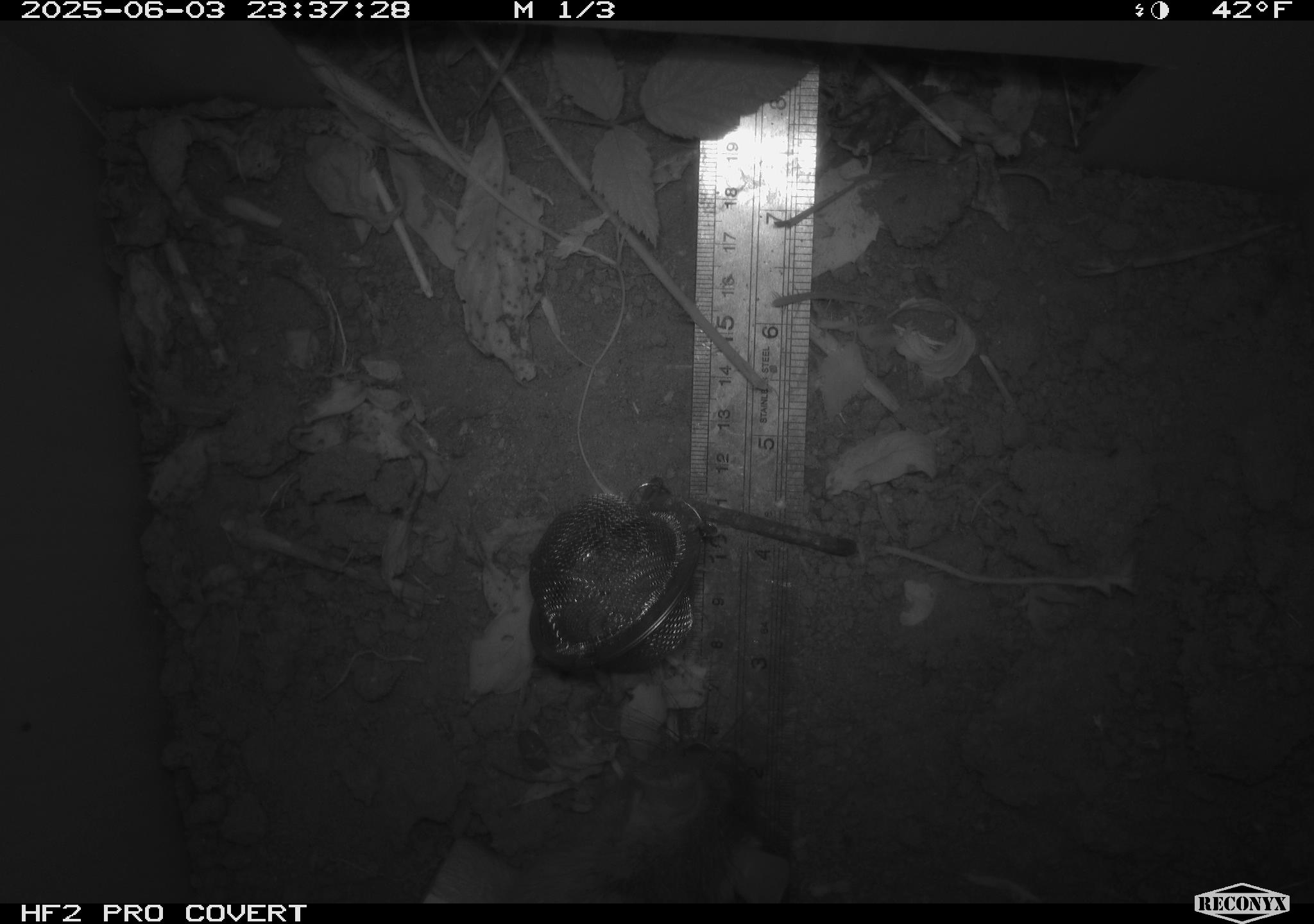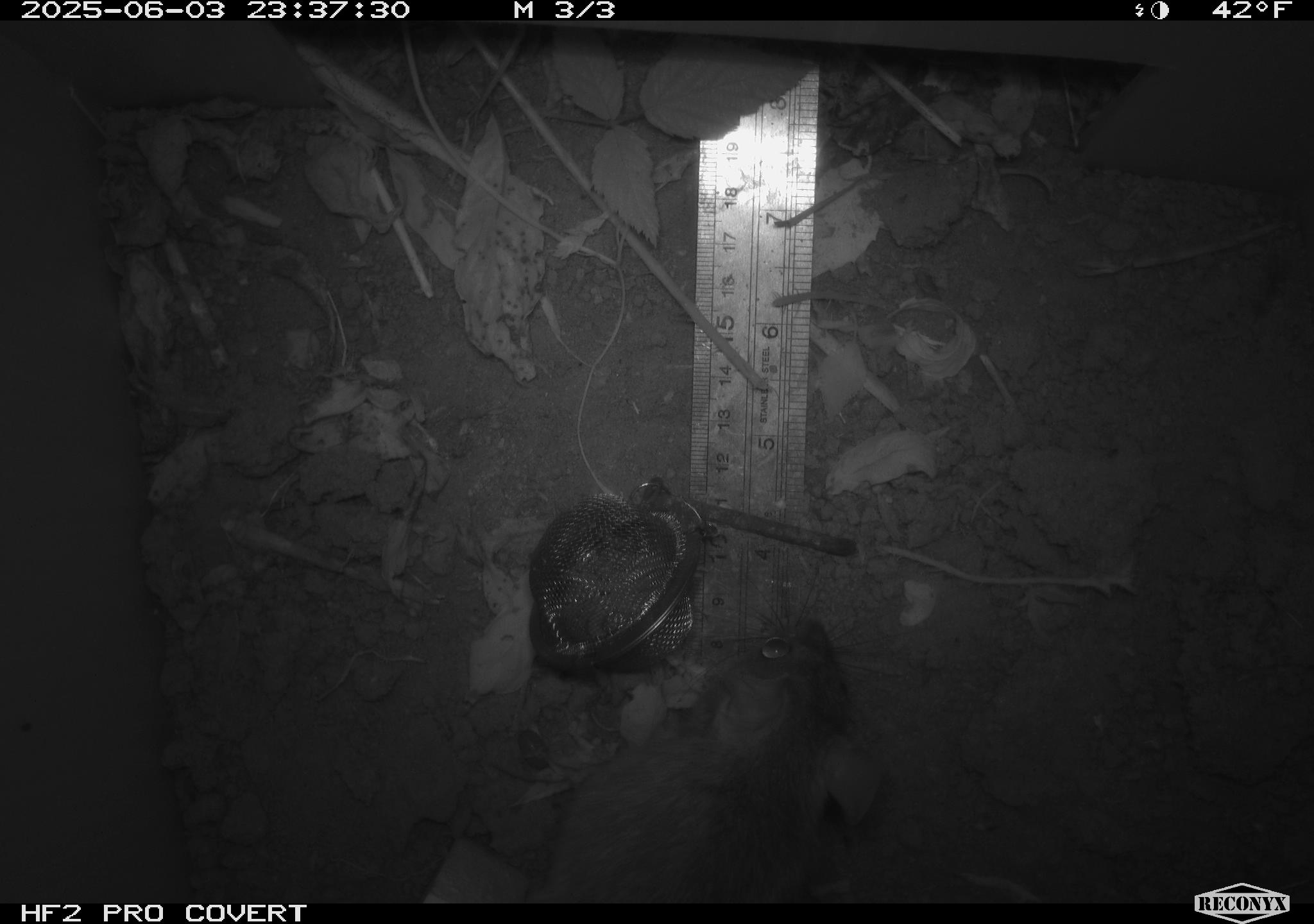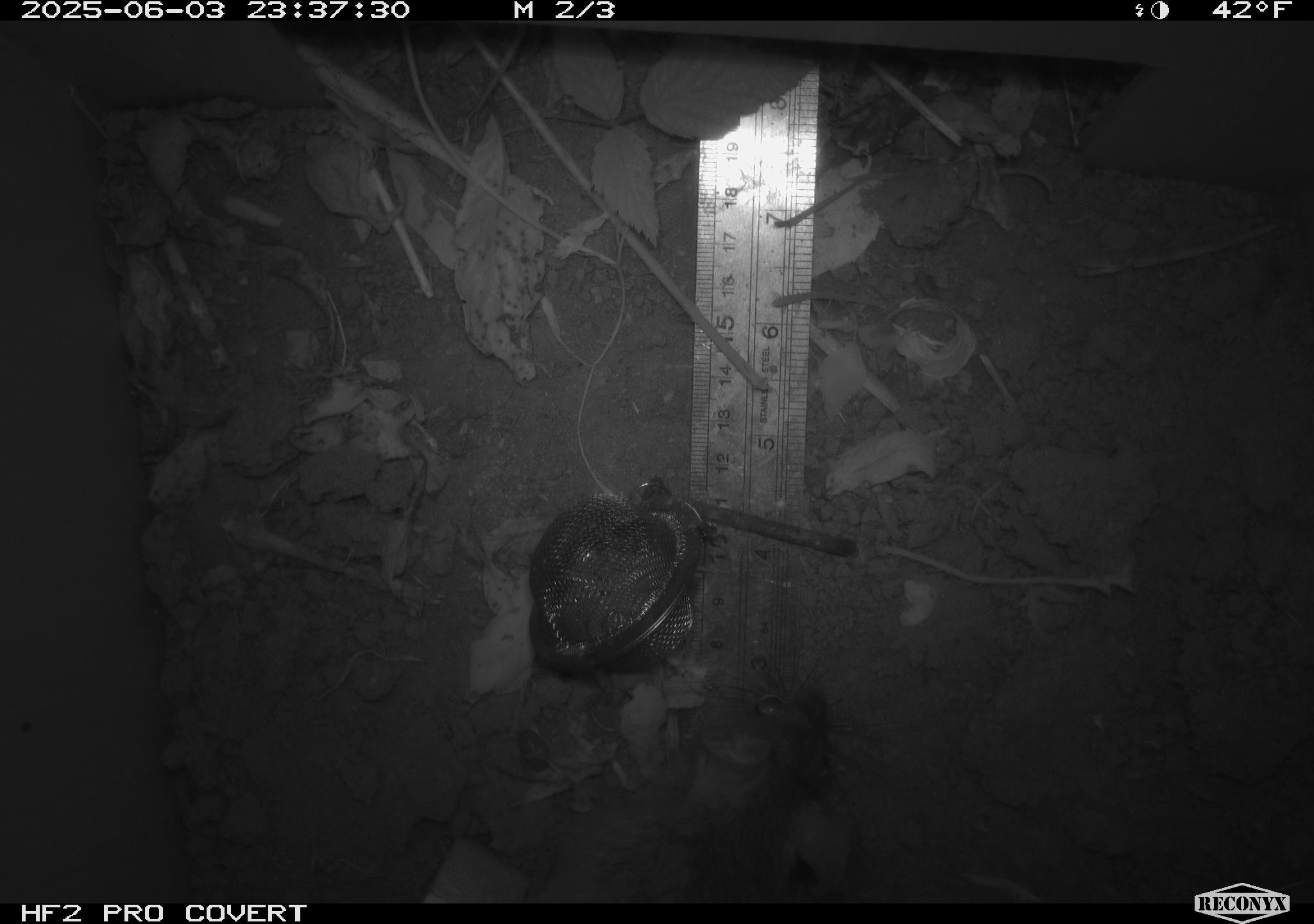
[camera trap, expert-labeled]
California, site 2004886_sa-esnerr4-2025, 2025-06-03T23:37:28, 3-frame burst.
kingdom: Animalia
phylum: Chordata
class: Mammalia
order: Rodentia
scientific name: Rodentia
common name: rodent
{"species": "rodent (Rodentia)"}